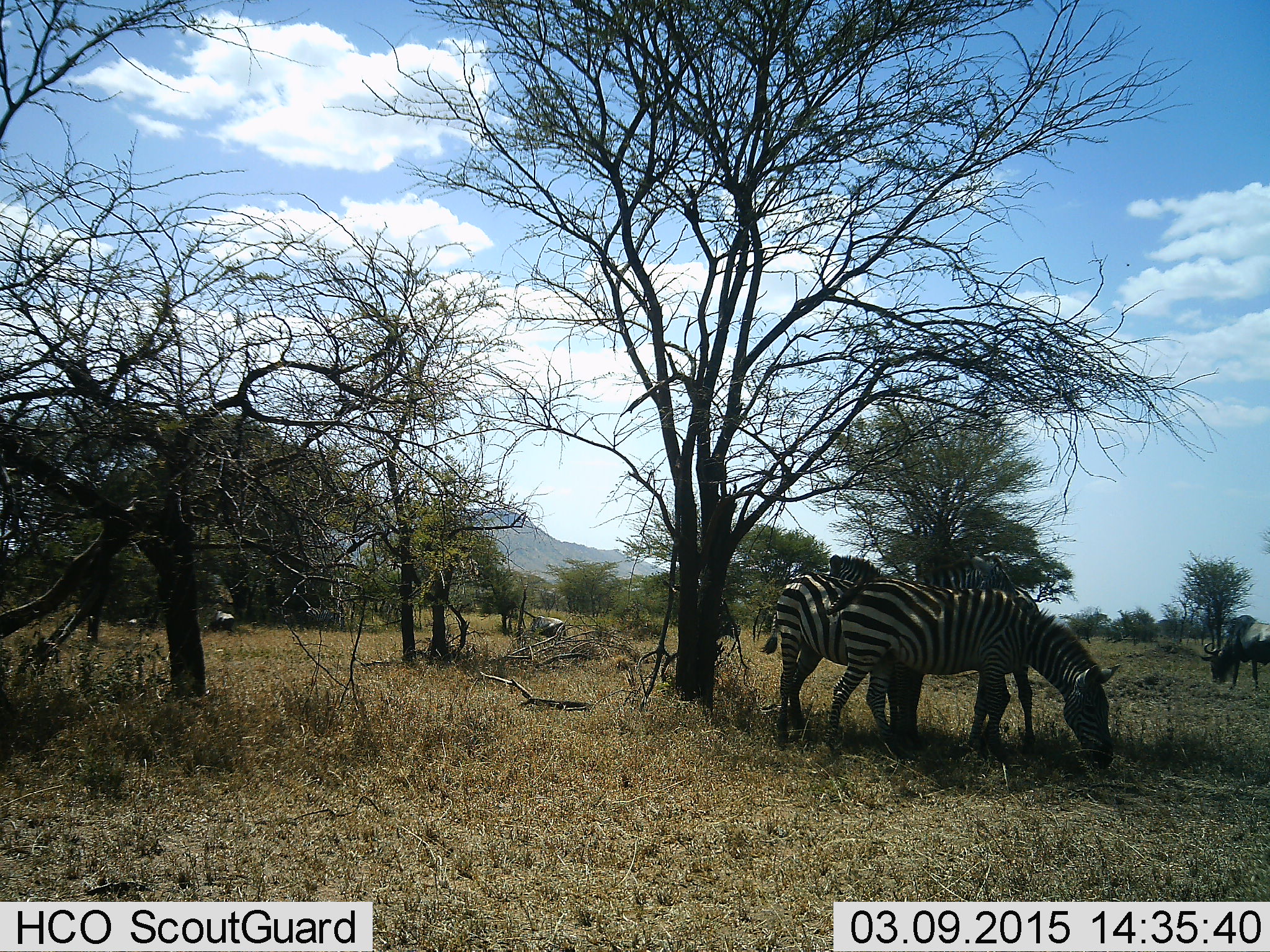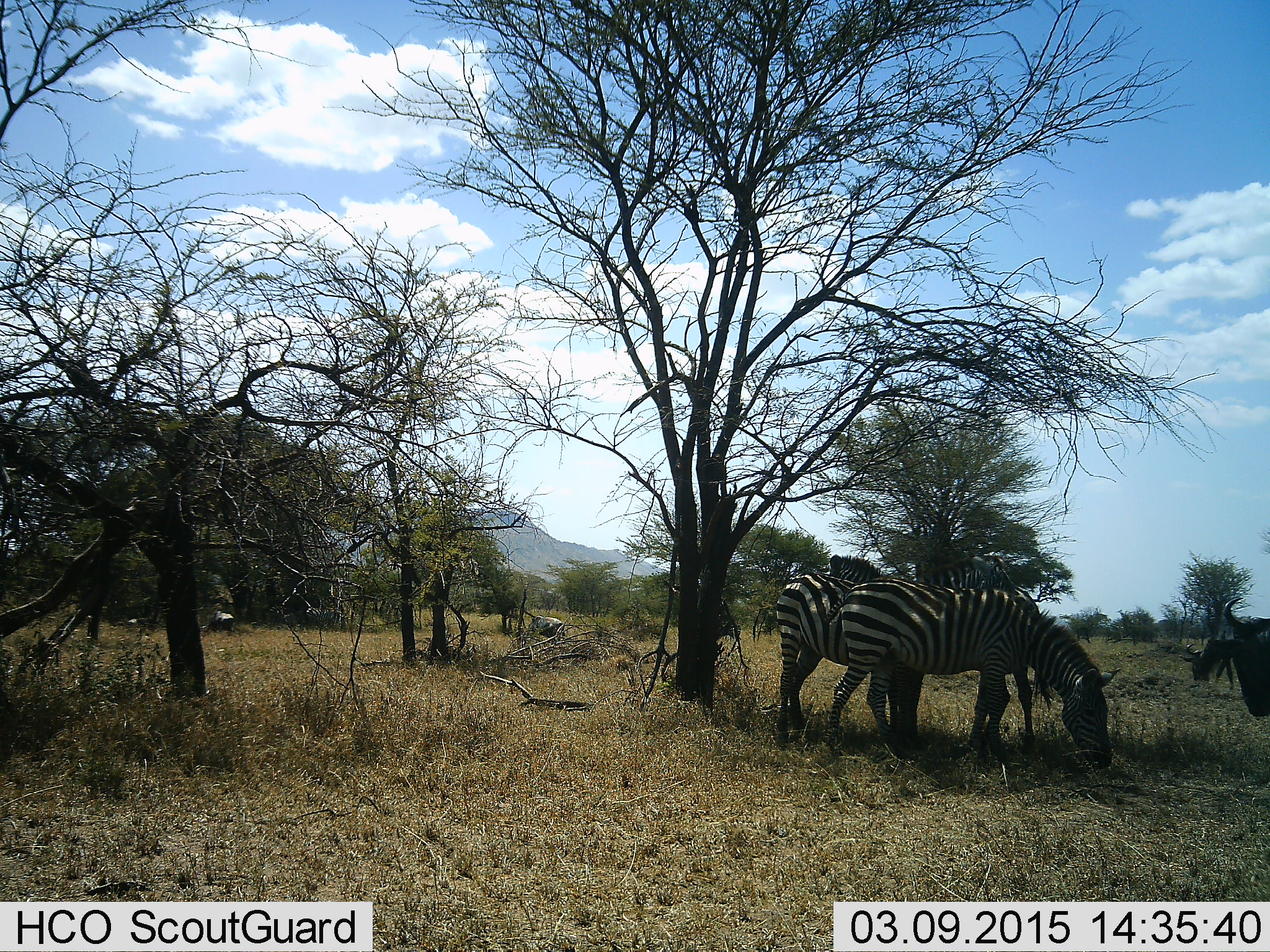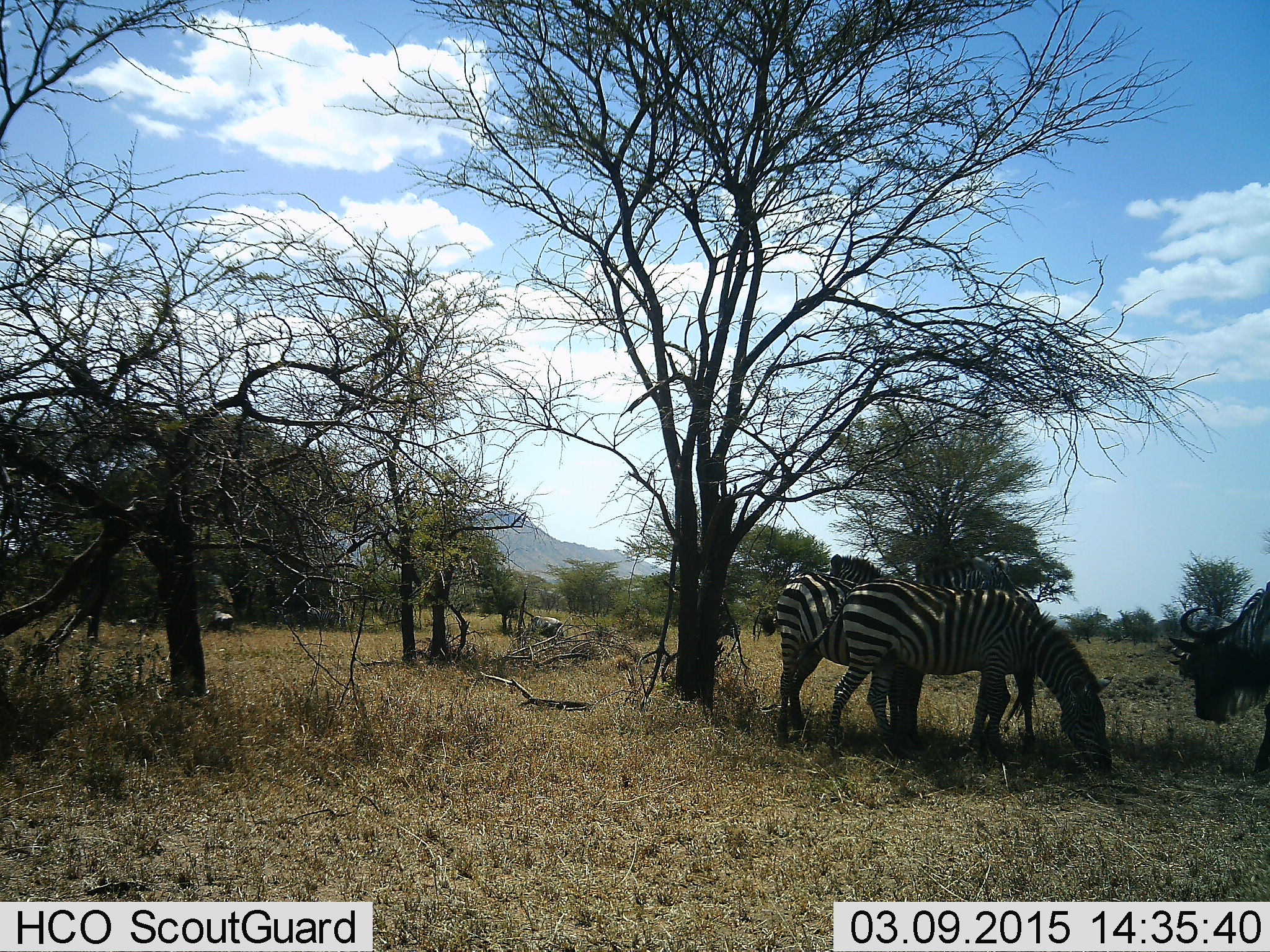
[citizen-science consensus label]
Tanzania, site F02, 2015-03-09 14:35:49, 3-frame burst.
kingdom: Animalia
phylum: Chordata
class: Mammalia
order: Artiodactyla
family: Bovidae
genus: Connochaetes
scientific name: Connochaetes taurinus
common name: blue wildebeest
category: wildebeest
Wildebeest (blue wildebeest) (Connochaetes taurinus), count 2. Behavior (volunteer vote fractions): standing 30%, resting 0%, moving 60%, interacting 0%. Young present (vote fraction): 0%. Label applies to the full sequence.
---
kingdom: Animalia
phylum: Chordata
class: Mammalia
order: Perissodactyla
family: Equidae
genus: Equus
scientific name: Equus quagga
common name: plains zebra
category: zebra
Zebra (plains zebra) (Equus quagga), count 2. Behavior (volunteer vote fractions): standing 31%, resting 0%, moving 8%, interacting 0%. Young present (vote fraction): 0%. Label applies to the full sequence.